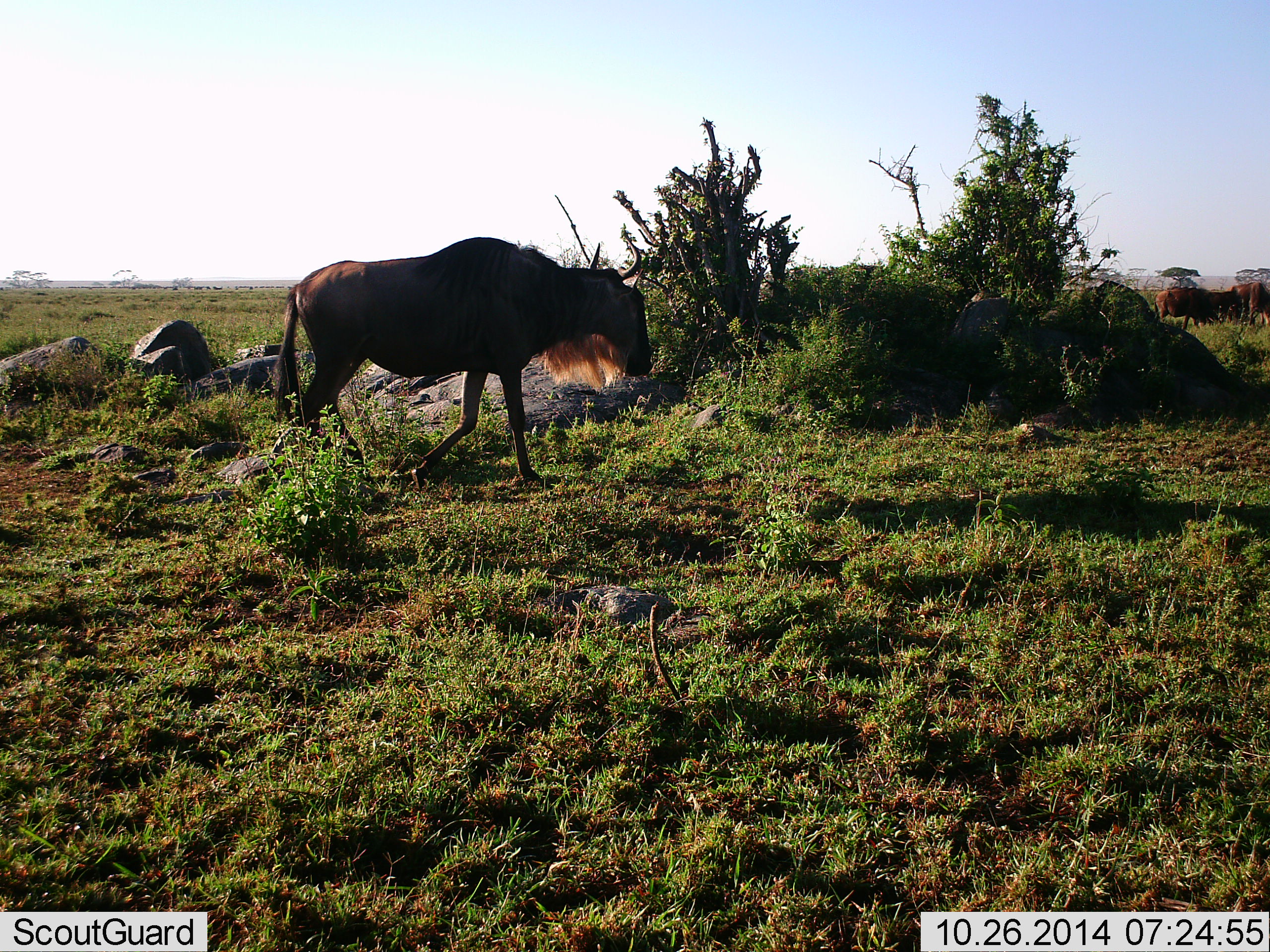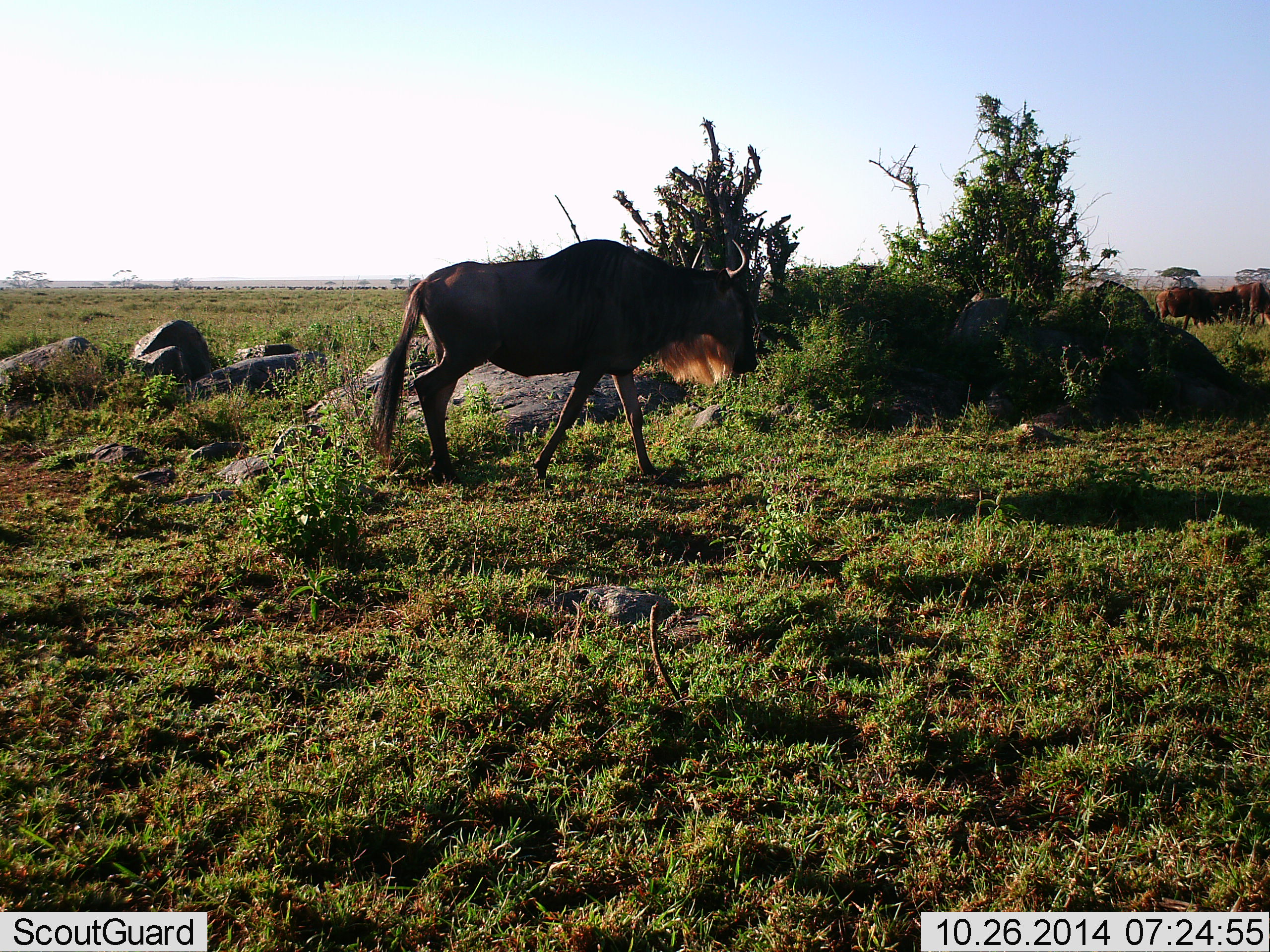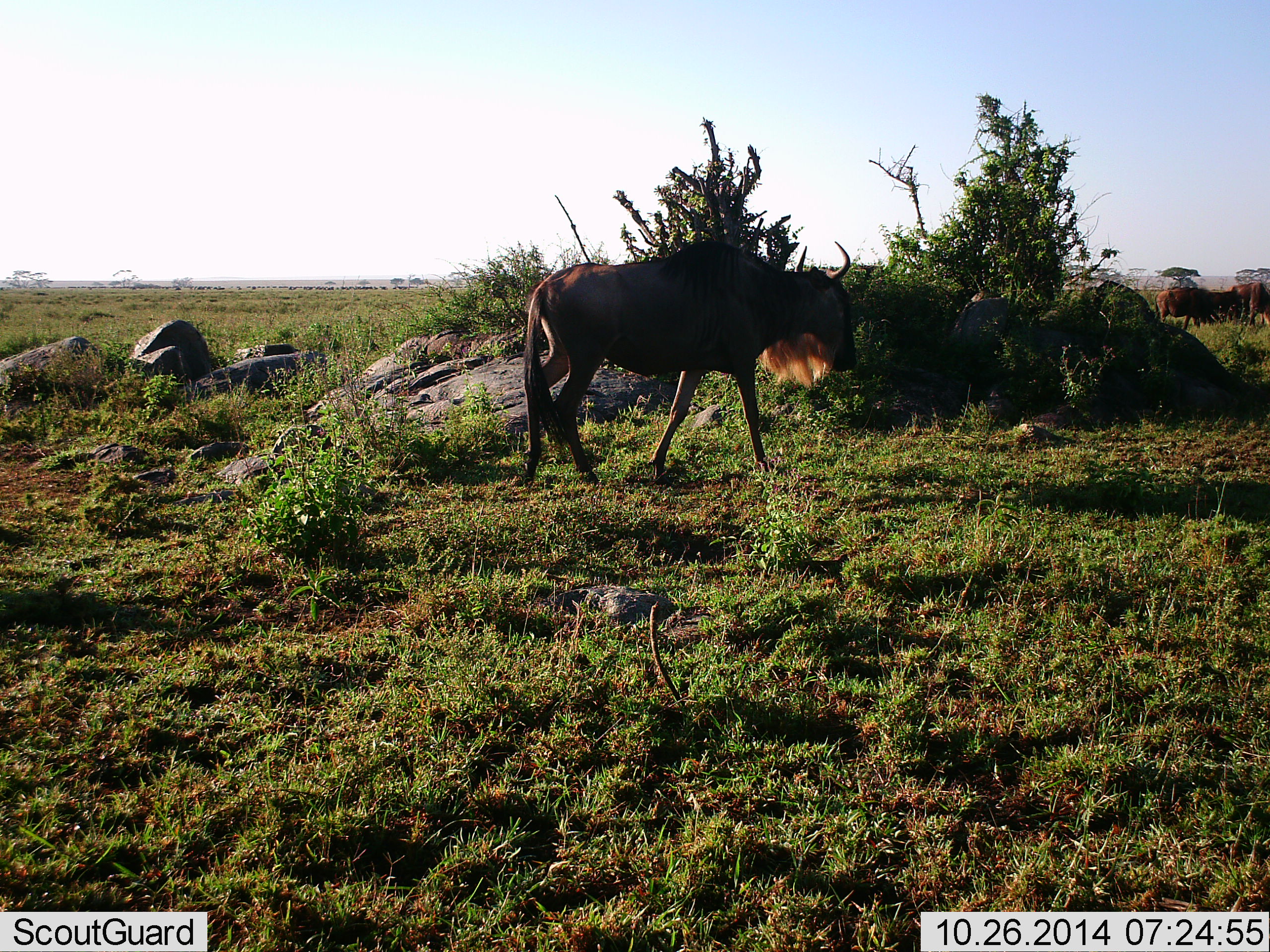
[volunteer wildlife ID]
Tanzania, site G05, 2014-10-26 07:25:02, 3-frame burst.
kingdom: Animalia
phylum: Chordata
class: Mammalia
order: Artiodactyla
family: Bovidae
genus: Connochaetes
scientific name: Connochaetes taurinus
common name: blue wildebeest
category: wildebeest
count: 1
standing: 10%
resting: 0%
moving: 90%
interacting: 0%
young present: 0%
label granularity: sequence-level